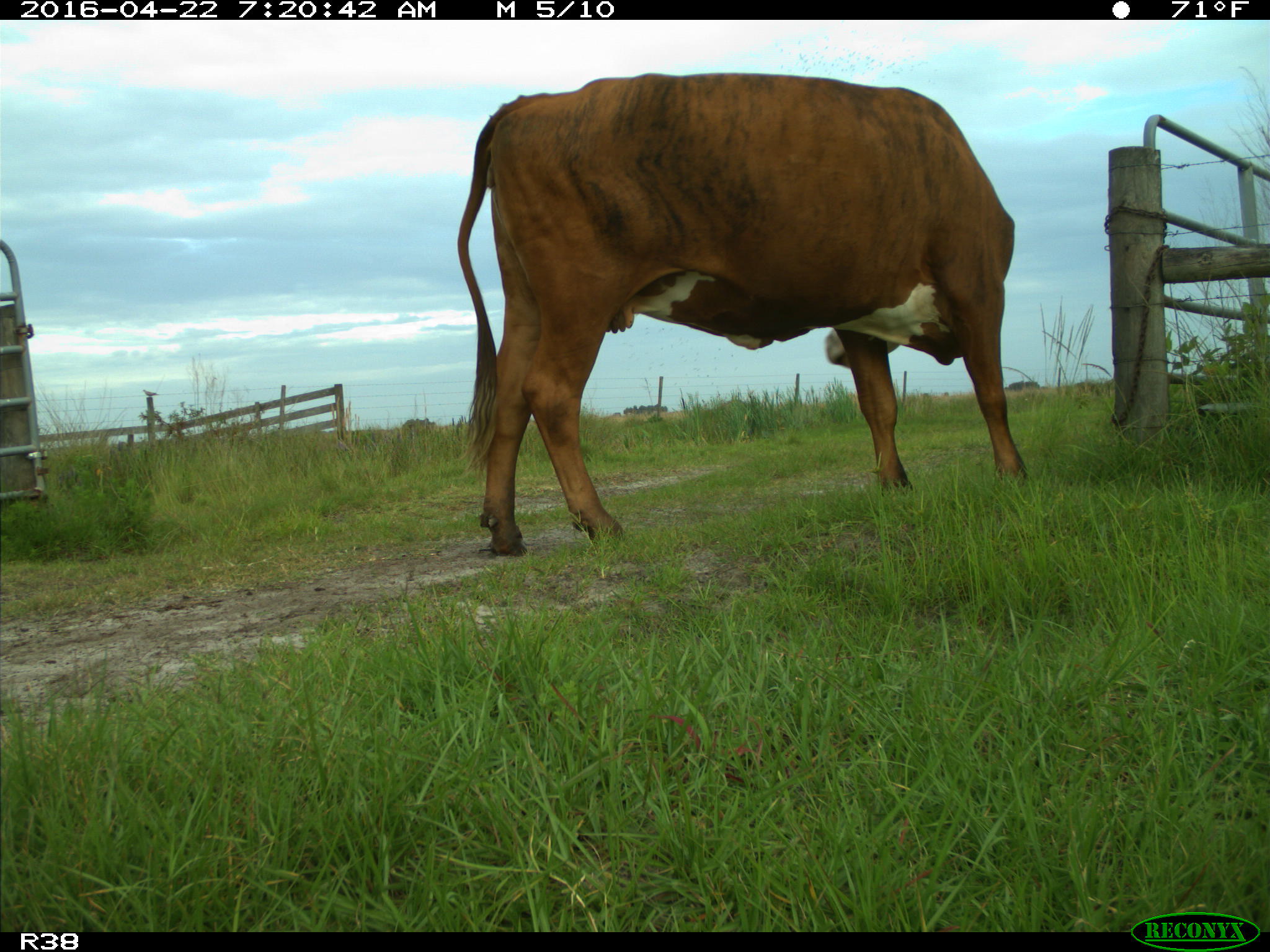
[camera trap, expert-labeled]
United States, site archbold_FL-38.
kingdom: Animalia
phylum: Chordata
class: Mammalia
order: Artiodactyla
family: Bovidae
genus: Bos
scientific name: Bos taurus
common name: domestic cow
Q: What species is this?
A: Bos taurus (domestic cow).